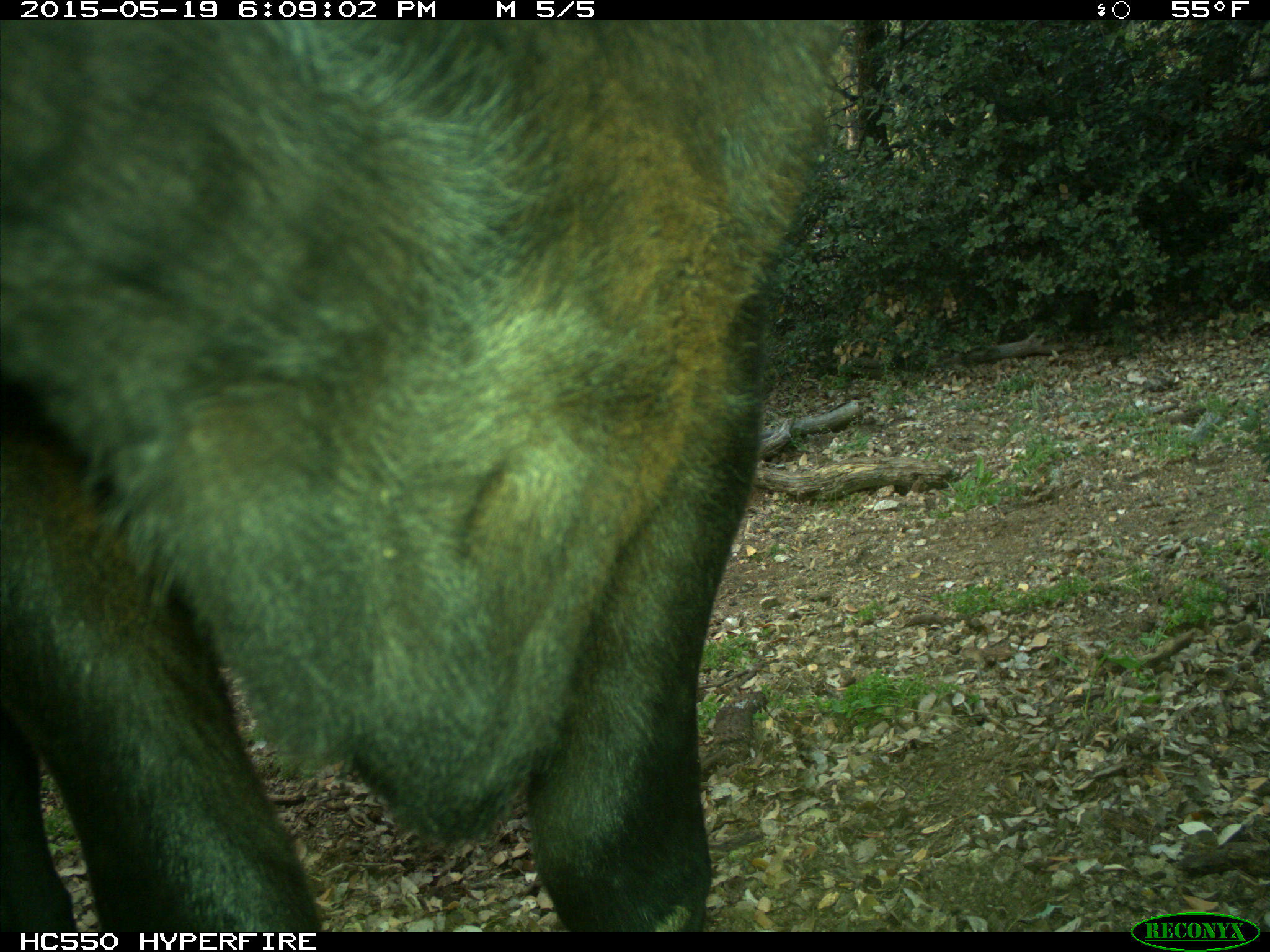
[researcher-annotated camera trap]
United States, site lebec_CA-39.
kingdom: Animalia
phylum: Chordata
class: Mammalia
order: Artiodactyla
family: Bovidae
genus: Bos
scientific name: Bos taurus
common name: domestic cow